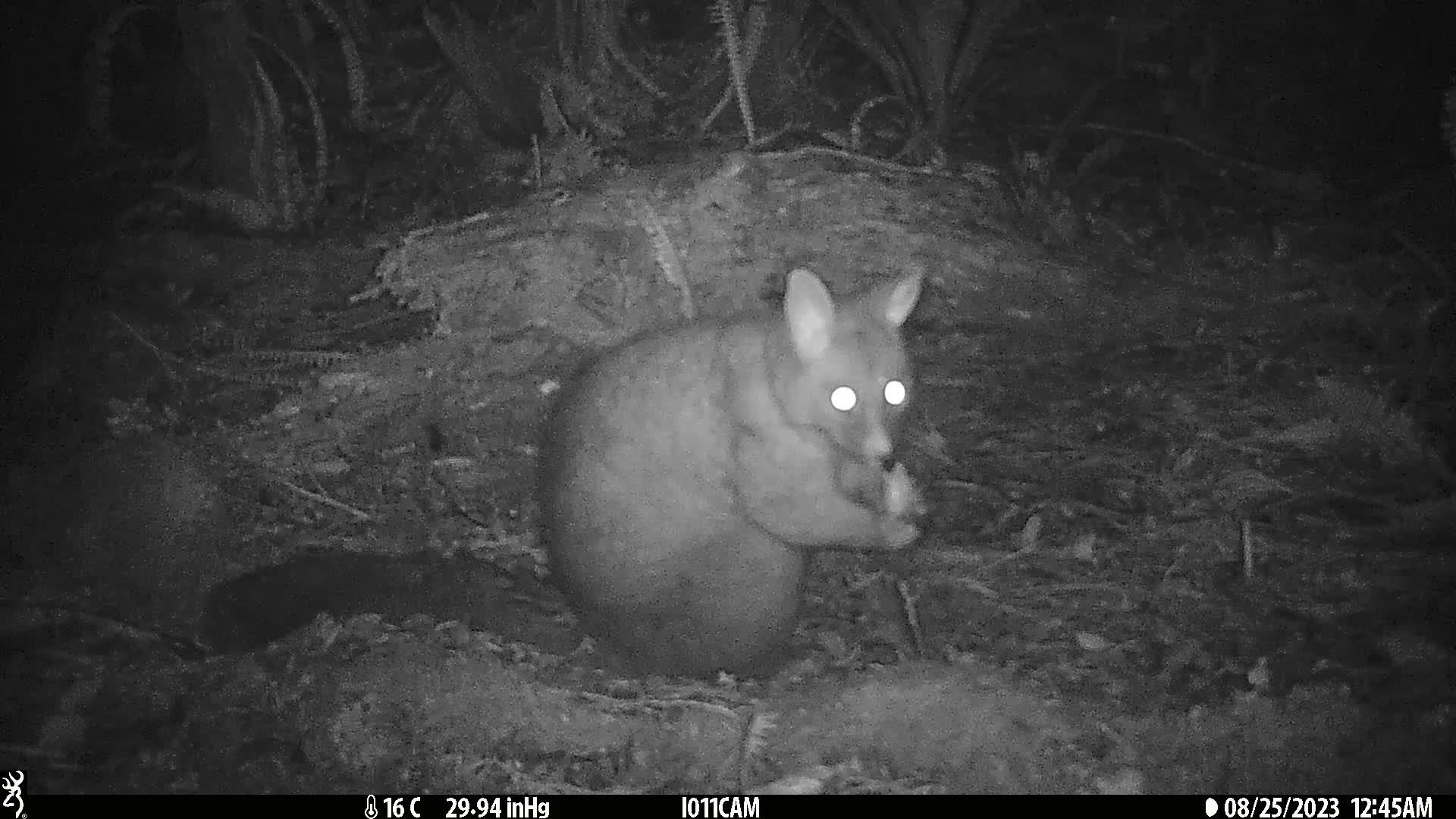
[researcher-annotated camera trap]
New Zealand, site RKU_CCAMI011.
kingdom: Animalia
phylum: Chordata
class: Mammalia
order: Diprotodontia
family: Phalangeridae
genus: Trichosurus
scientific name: Trichosurus vulpecula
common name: common brushtail possum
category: possum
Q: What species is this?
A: Possum (common brushtail possum) (Trichosurus vulpecula).